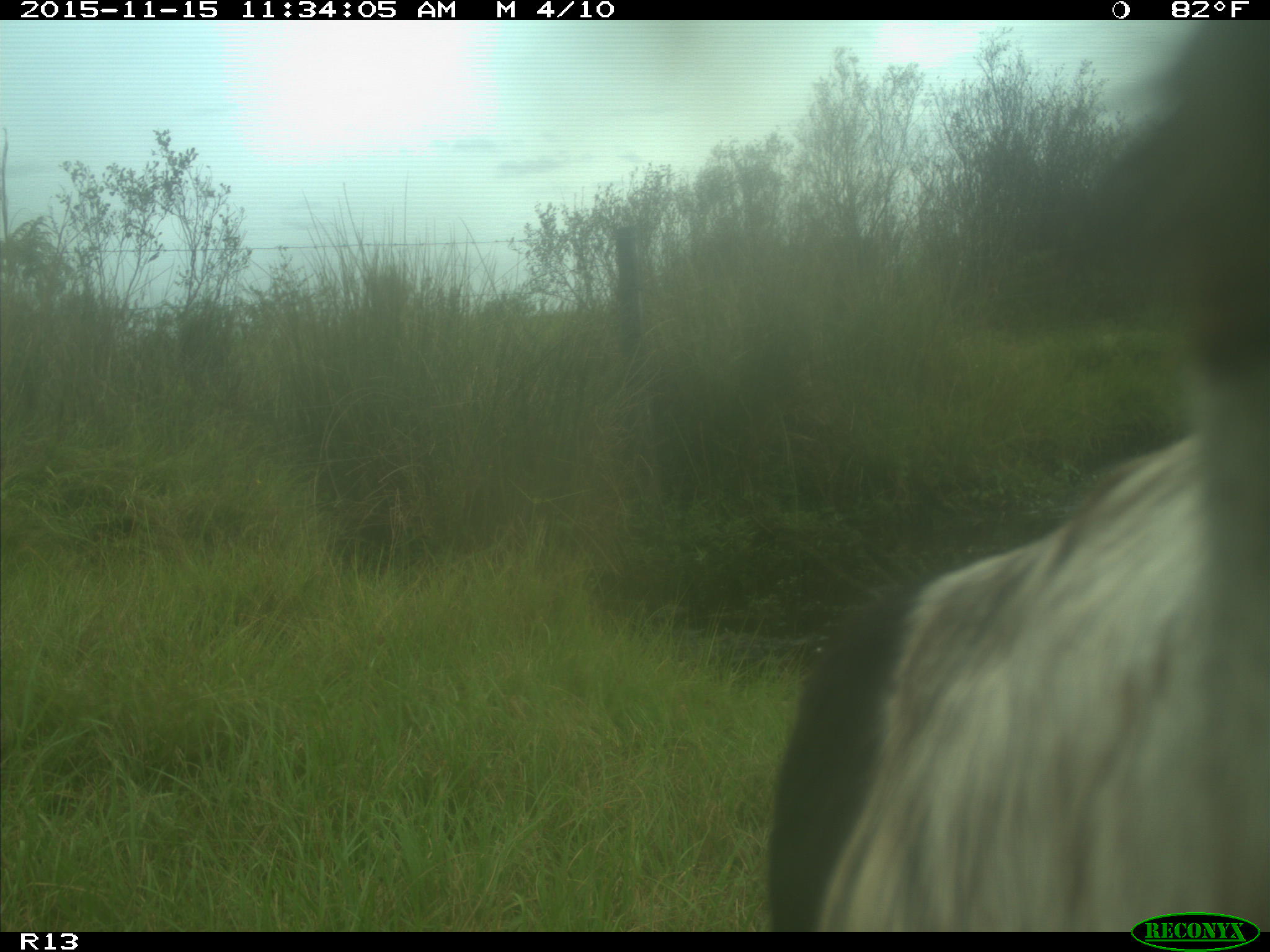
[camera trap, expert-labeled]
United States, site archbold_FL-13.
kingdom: Animalia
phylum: Chordata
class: Mammalia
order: Artiodactyla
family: Bovidae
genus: Bos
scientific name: Bos taurus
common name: domestic cow